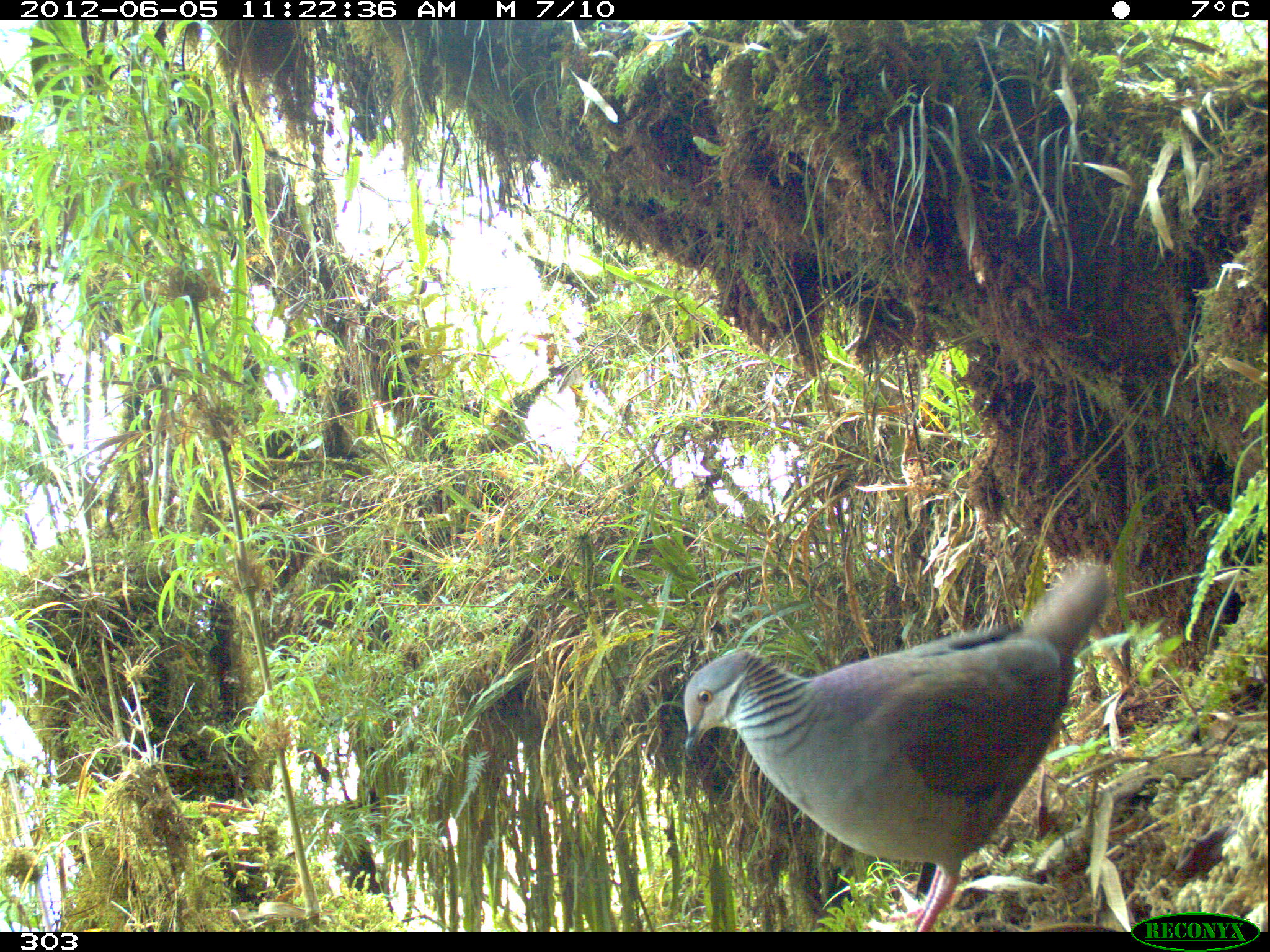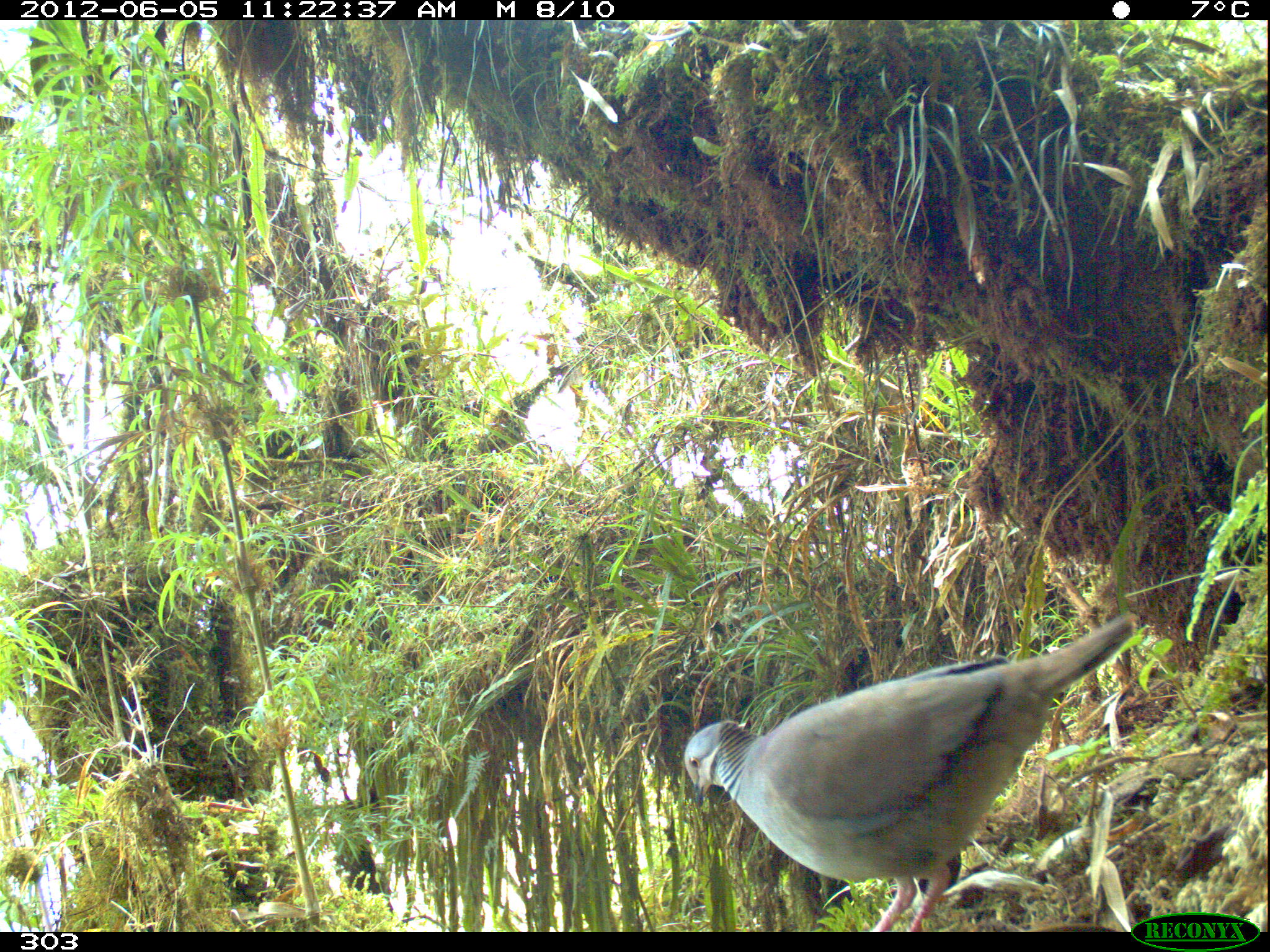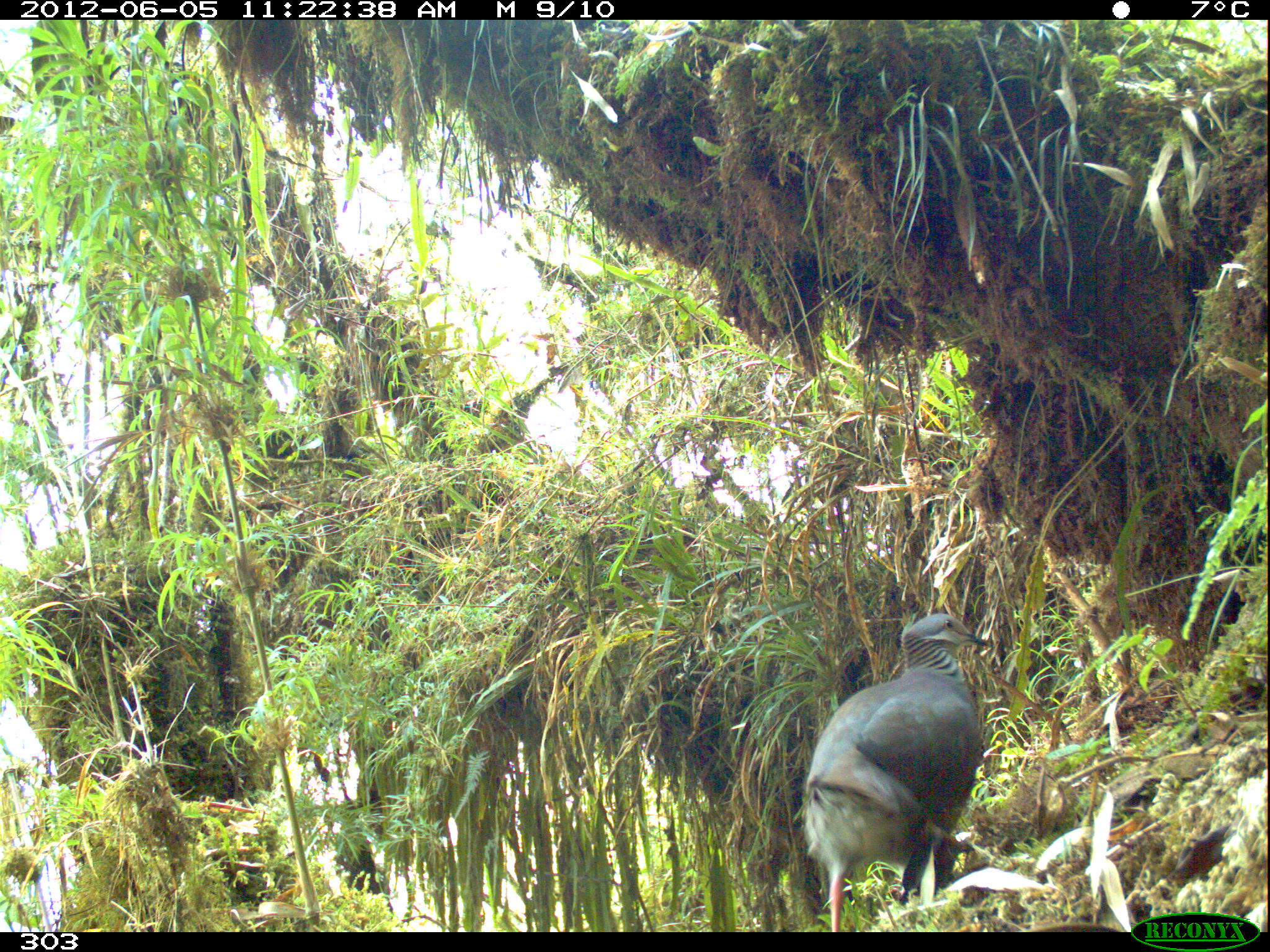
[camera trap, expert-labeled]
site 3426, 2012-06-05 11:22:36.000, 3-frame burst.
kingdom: Animalia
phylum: Chordata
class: Aves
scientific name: Aves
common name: bird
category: unknown bird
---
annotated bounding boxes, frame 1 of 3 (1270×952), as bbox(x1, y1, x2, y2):
unknown bird: bbox(681, 563, 1114, 931)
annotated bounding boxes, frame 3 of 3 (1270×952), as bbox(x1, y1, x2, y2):
unknown bird: bbox(799, 612, 987, 932)